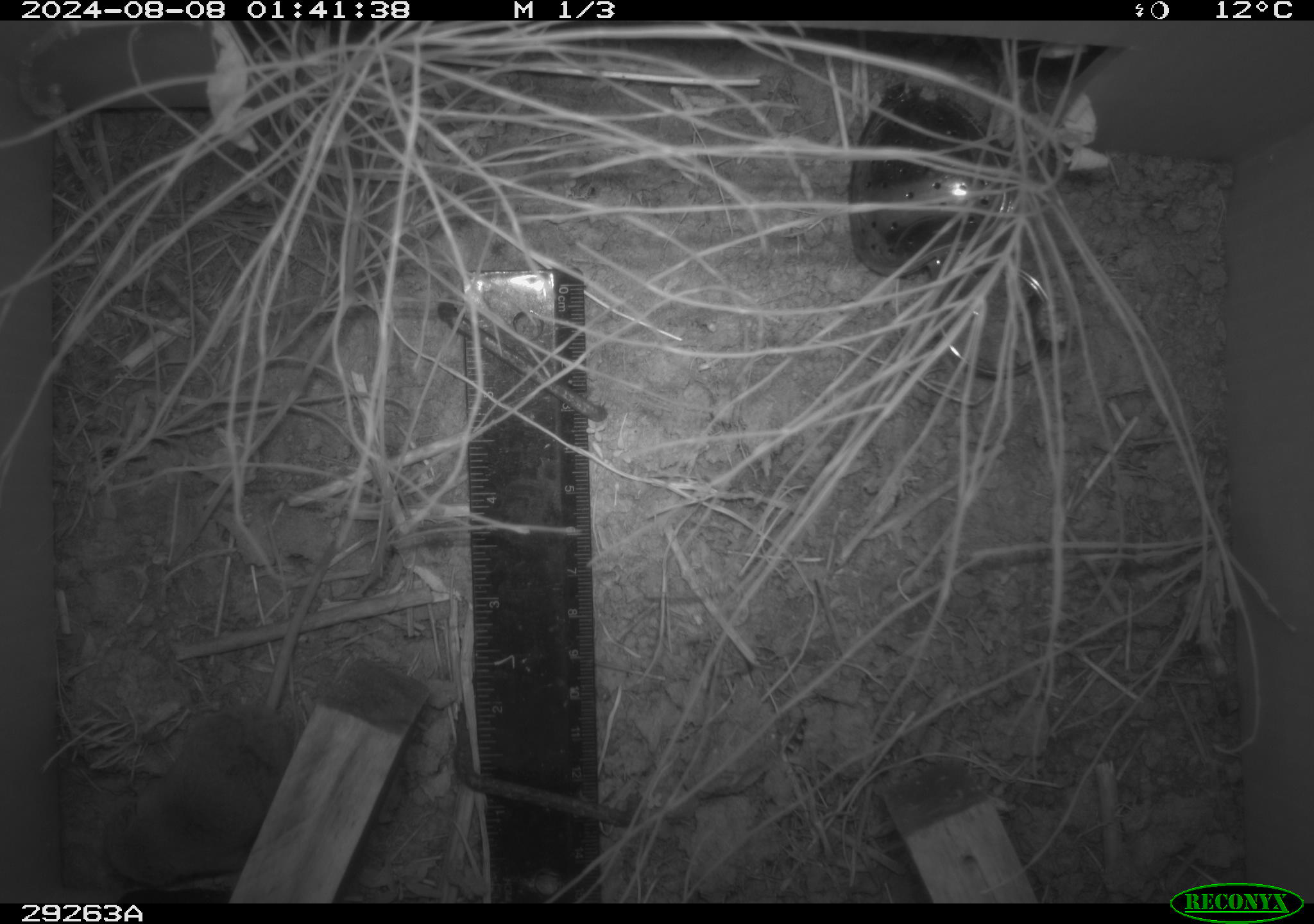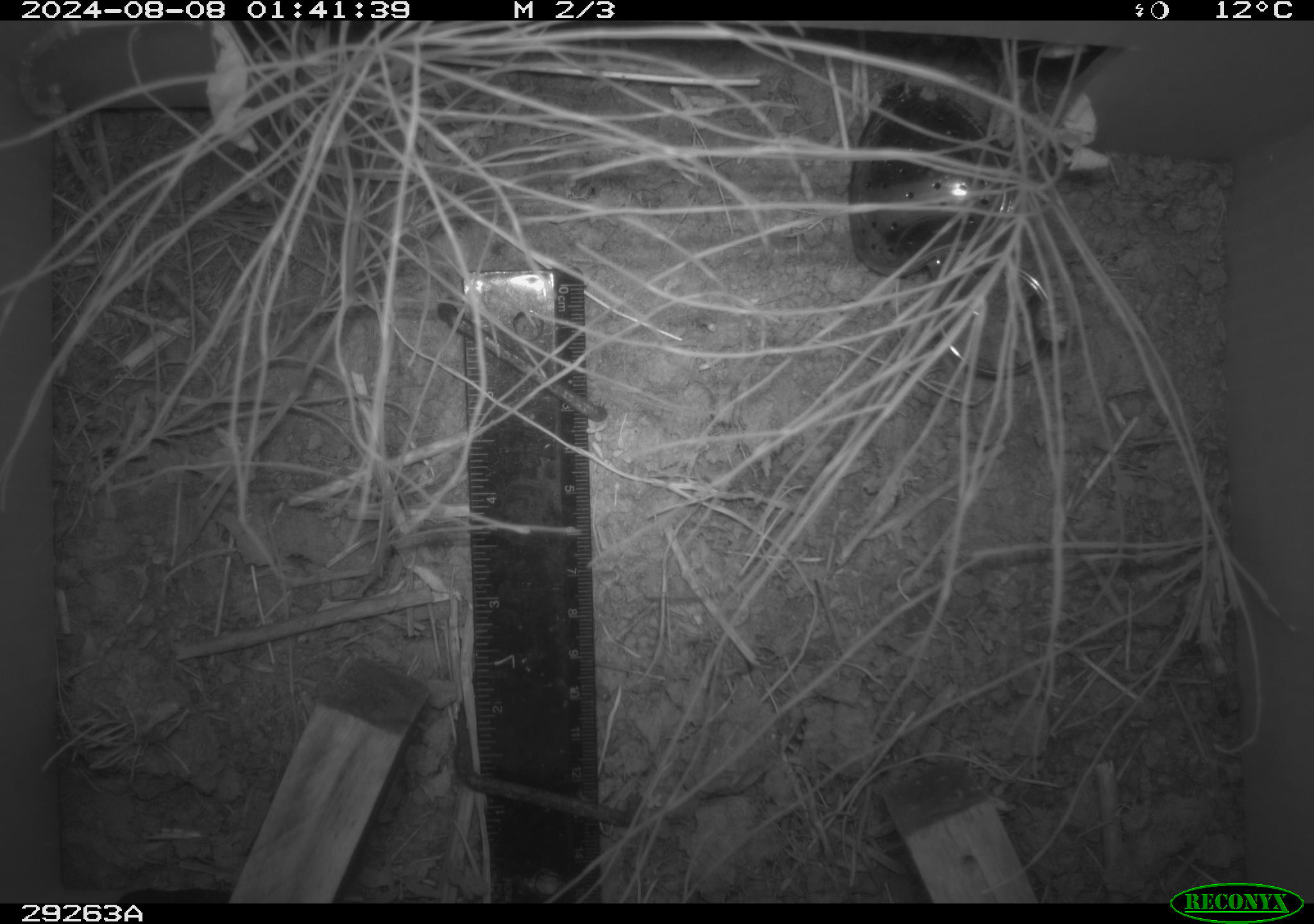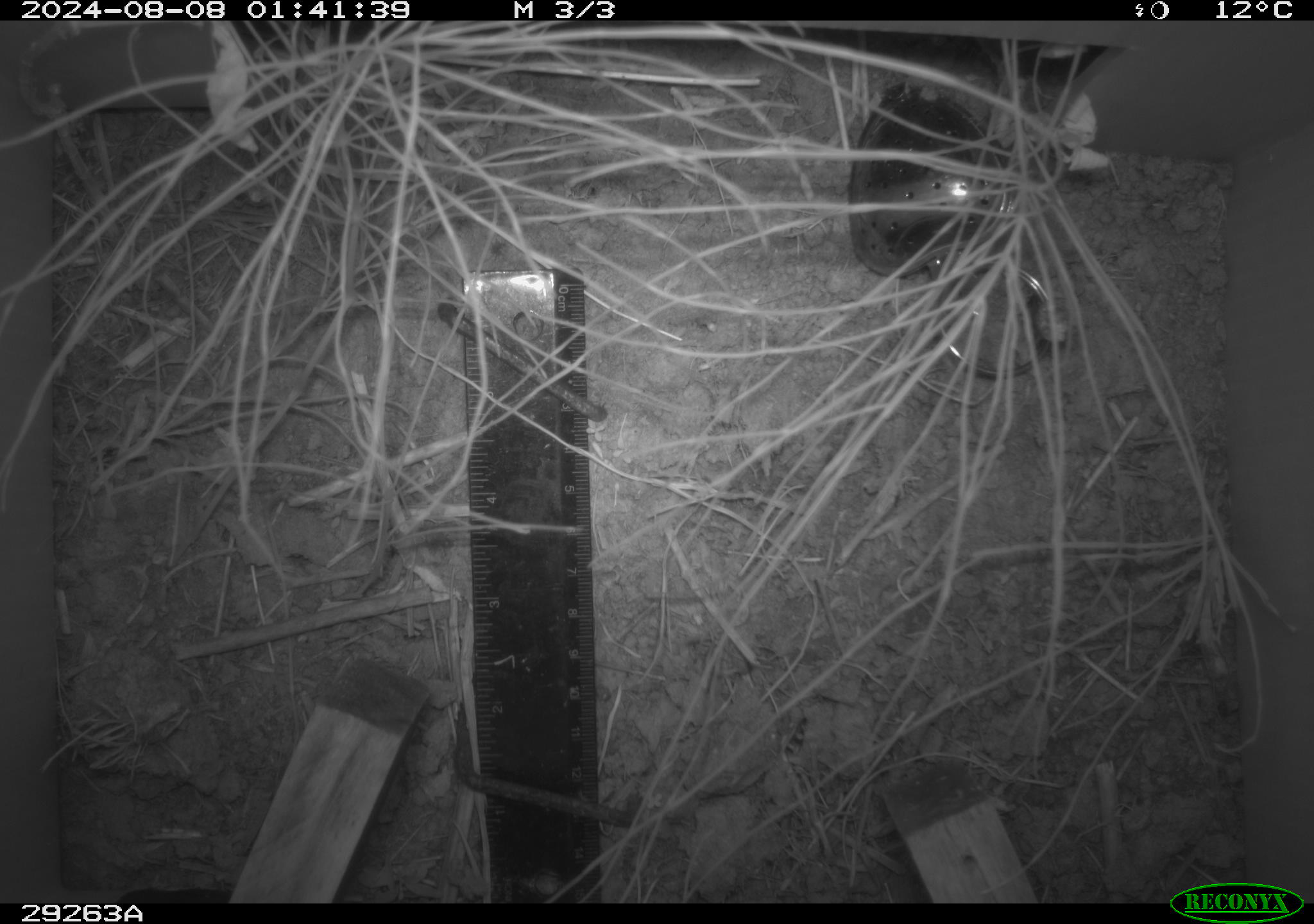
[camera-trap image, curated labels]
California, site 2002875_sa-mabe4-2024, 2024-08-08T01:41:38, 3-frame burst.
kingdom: Animalia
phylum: Chordata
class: Mammalia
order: Eulipotyphla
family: Soricidae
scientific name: Soricidae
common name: shrews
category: soricidae family